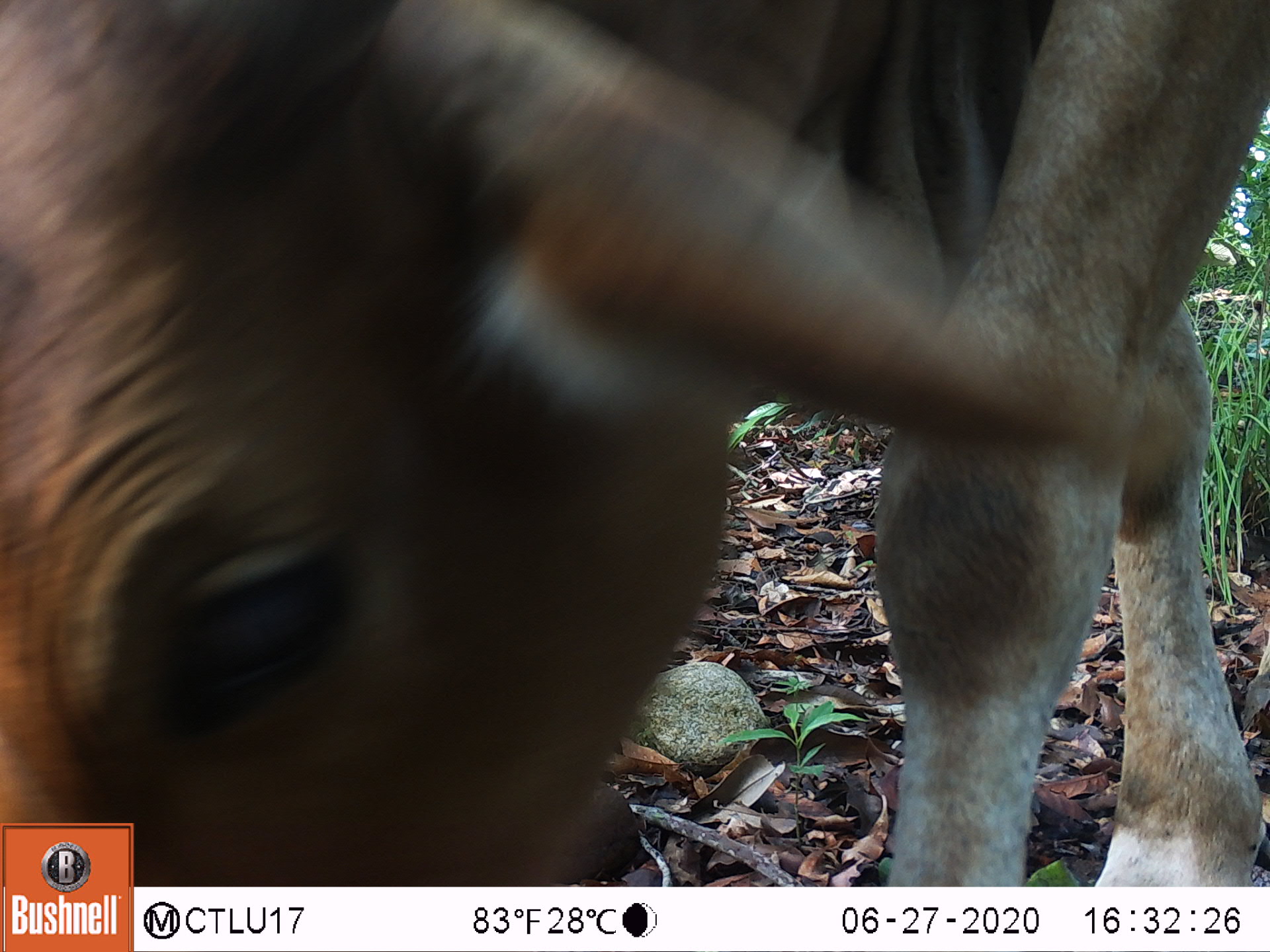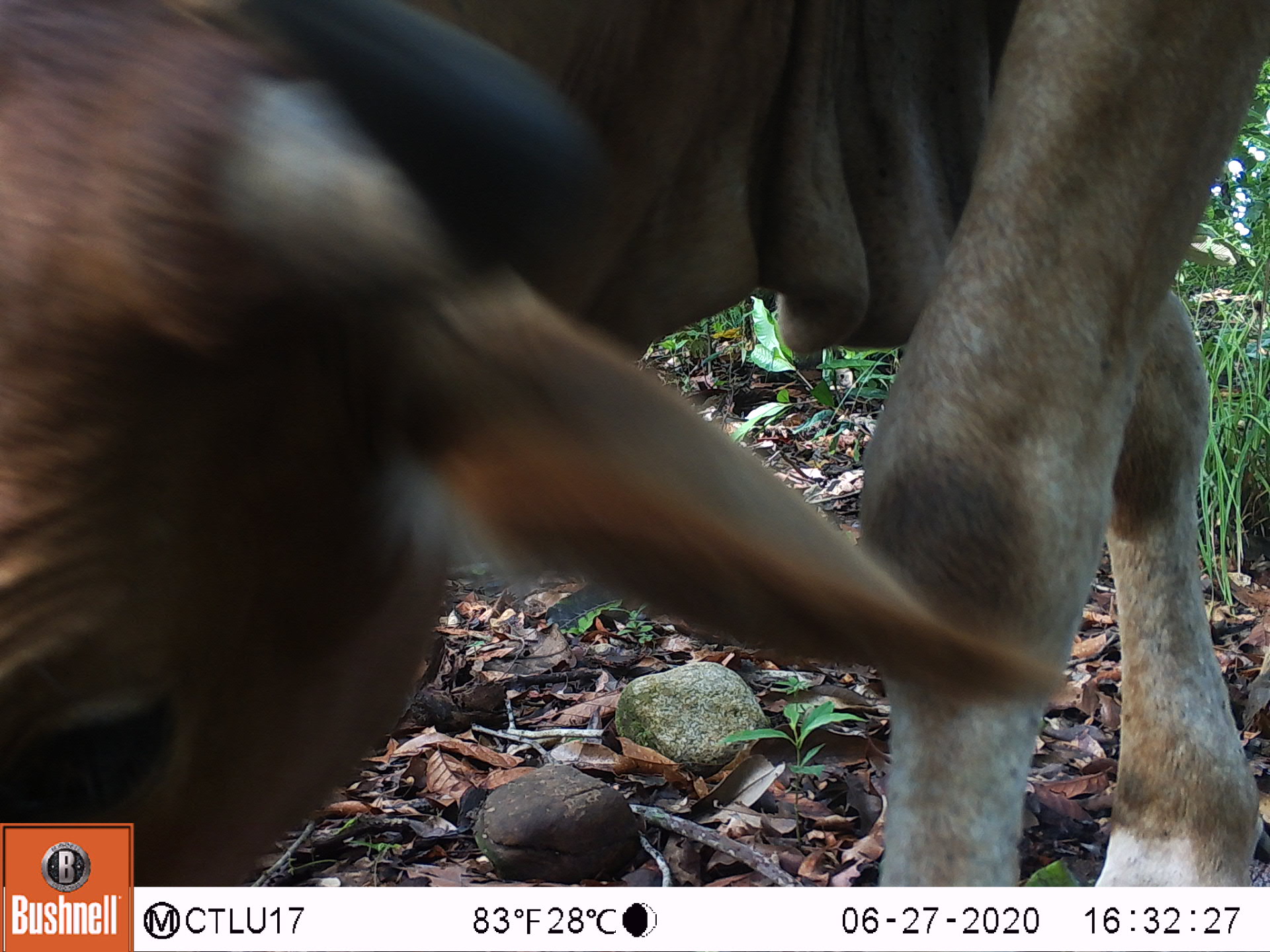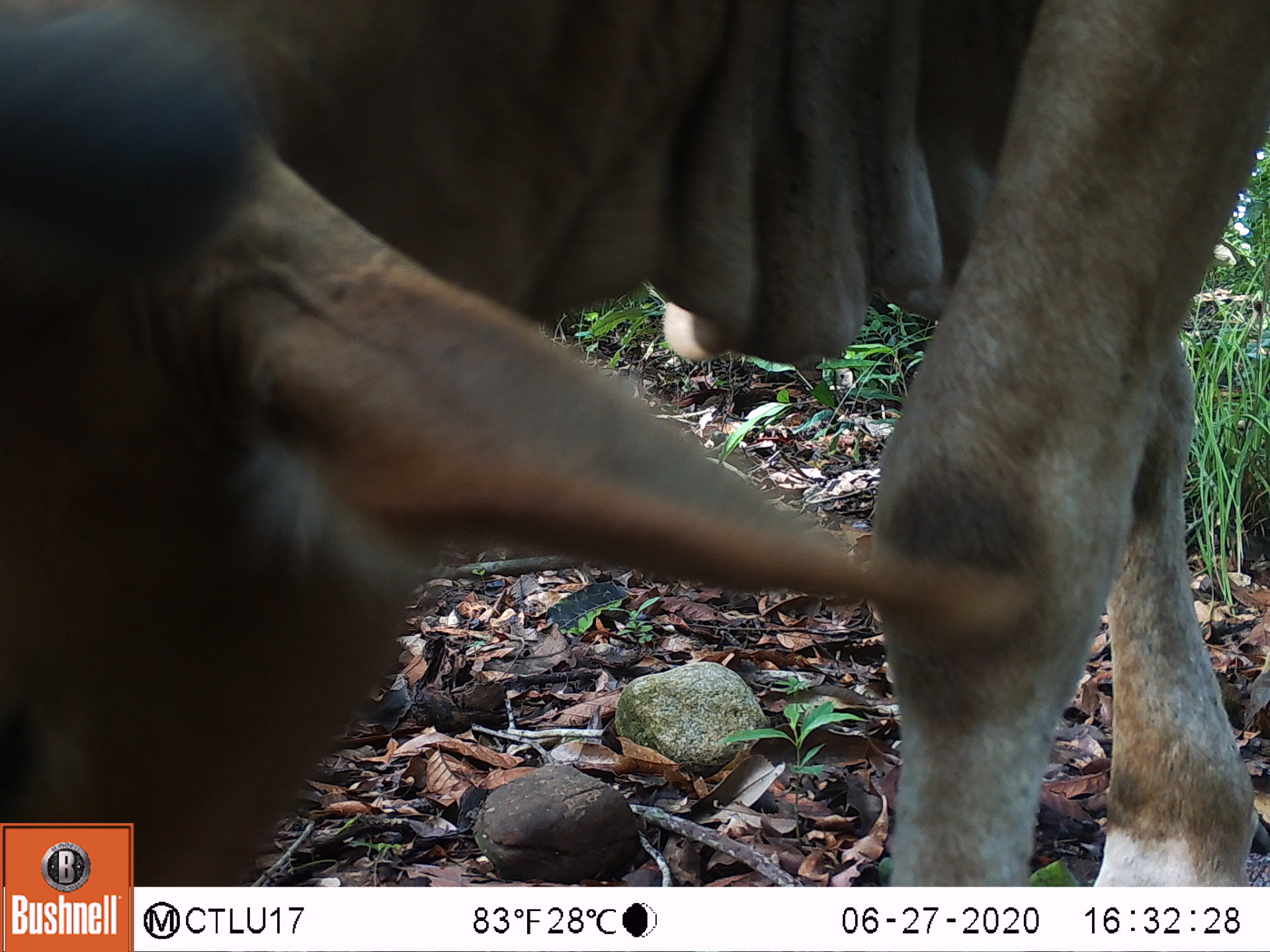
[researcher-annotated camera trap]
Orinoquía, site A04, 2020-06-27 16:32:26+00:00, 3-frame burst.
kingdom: Animalia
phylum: Chordata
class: Mammalia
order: Artiodactyla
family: Bovidae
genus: Bos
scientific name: Bos taurus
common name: cow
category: cattle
Cattle (cow) (Bos taurus).